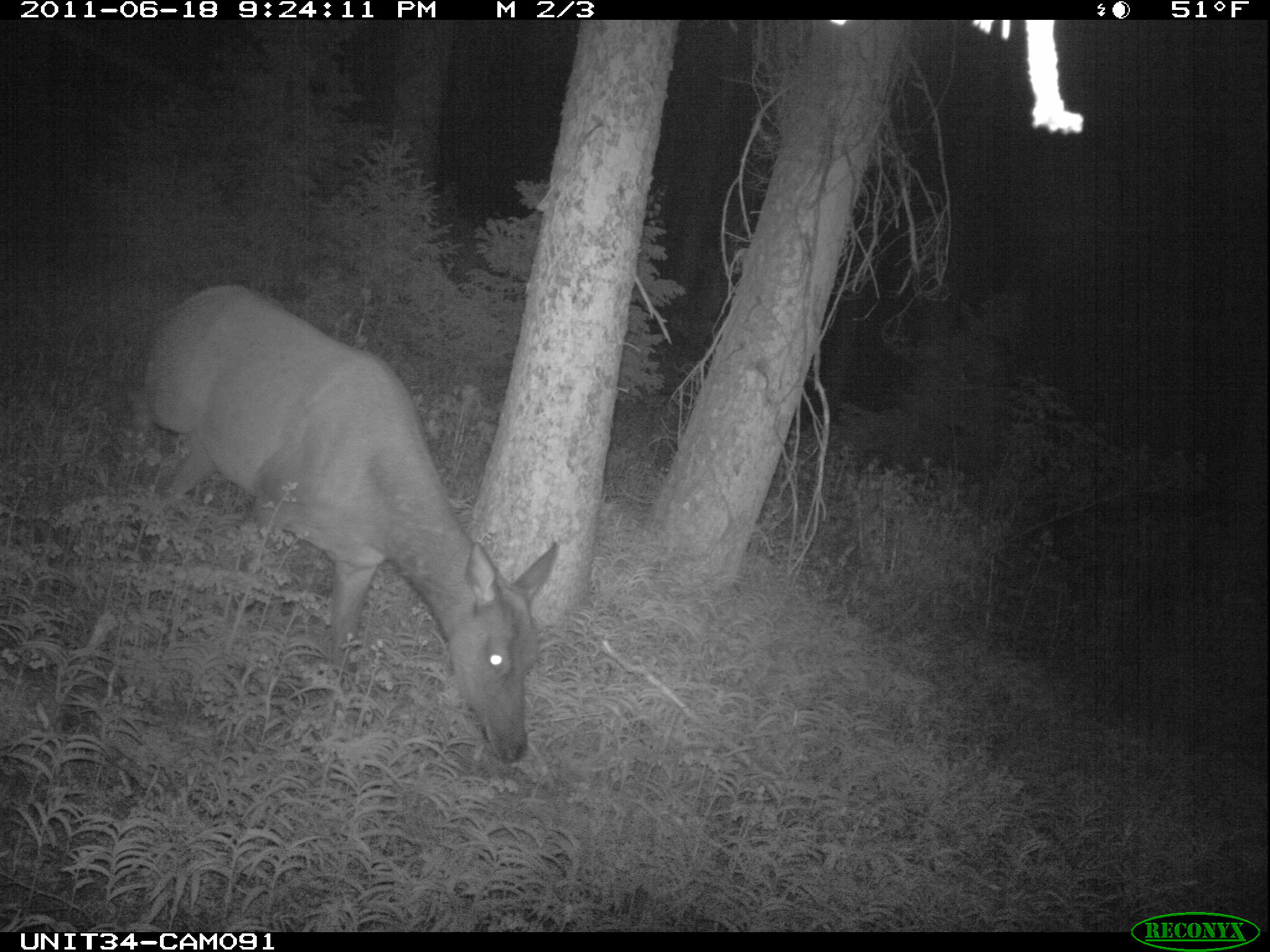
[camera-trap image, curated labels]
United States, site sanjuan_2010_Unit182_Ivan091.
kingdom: Animalia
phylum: Chordata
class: Mammalia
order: Artiodactyla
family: Cervidae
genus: Cervus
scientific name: Cervus elaphus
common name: red deer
Cervus elaphus (red deer).